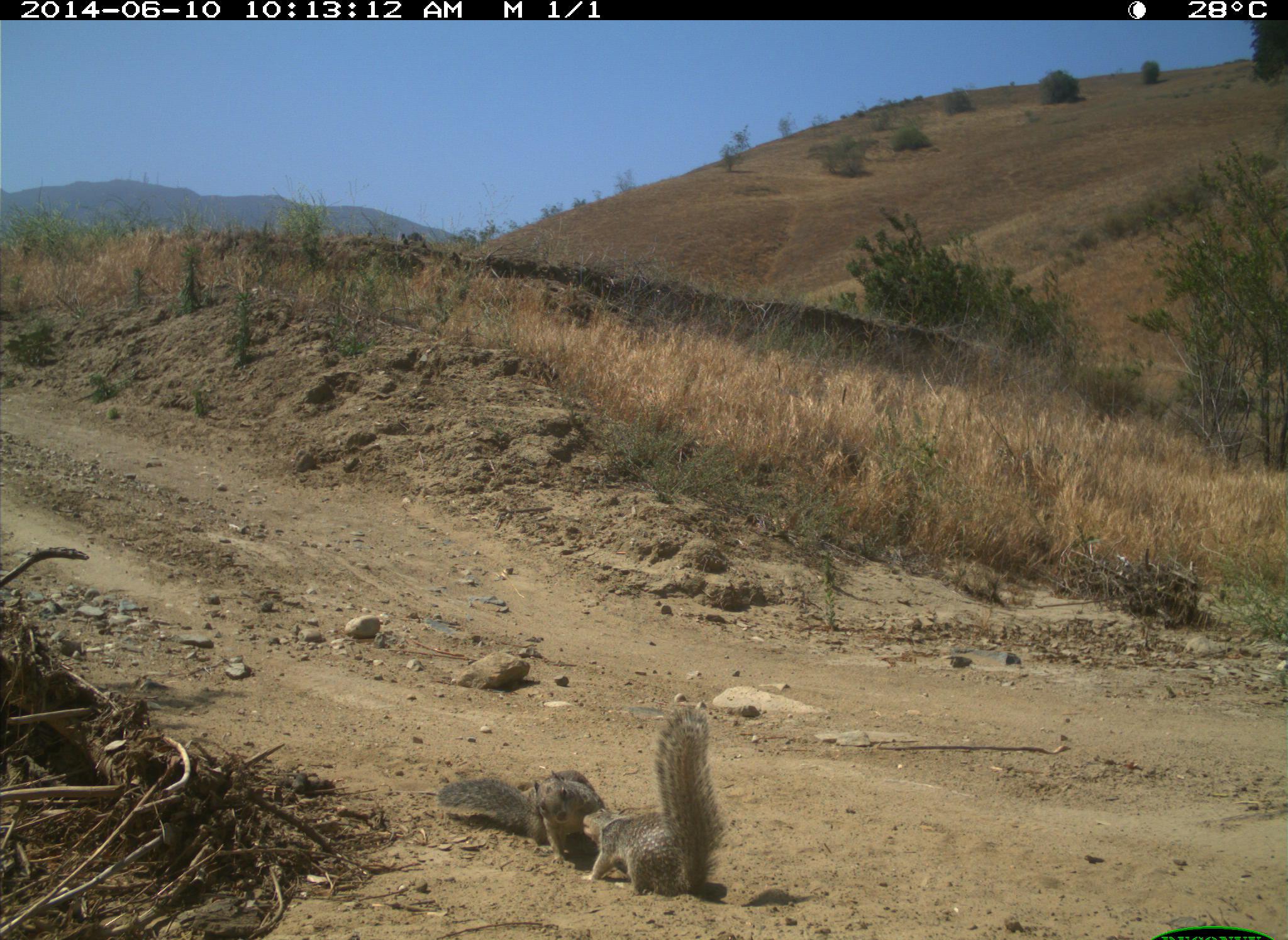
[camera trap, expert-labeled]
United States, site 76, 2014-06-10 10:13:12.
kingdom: Animalia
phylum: Chordata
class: Mammalia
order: Rodentia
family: Sciuridae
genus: Sciurus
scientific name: Sciurus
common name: squirrel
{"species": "squirrel (Sciurus)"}